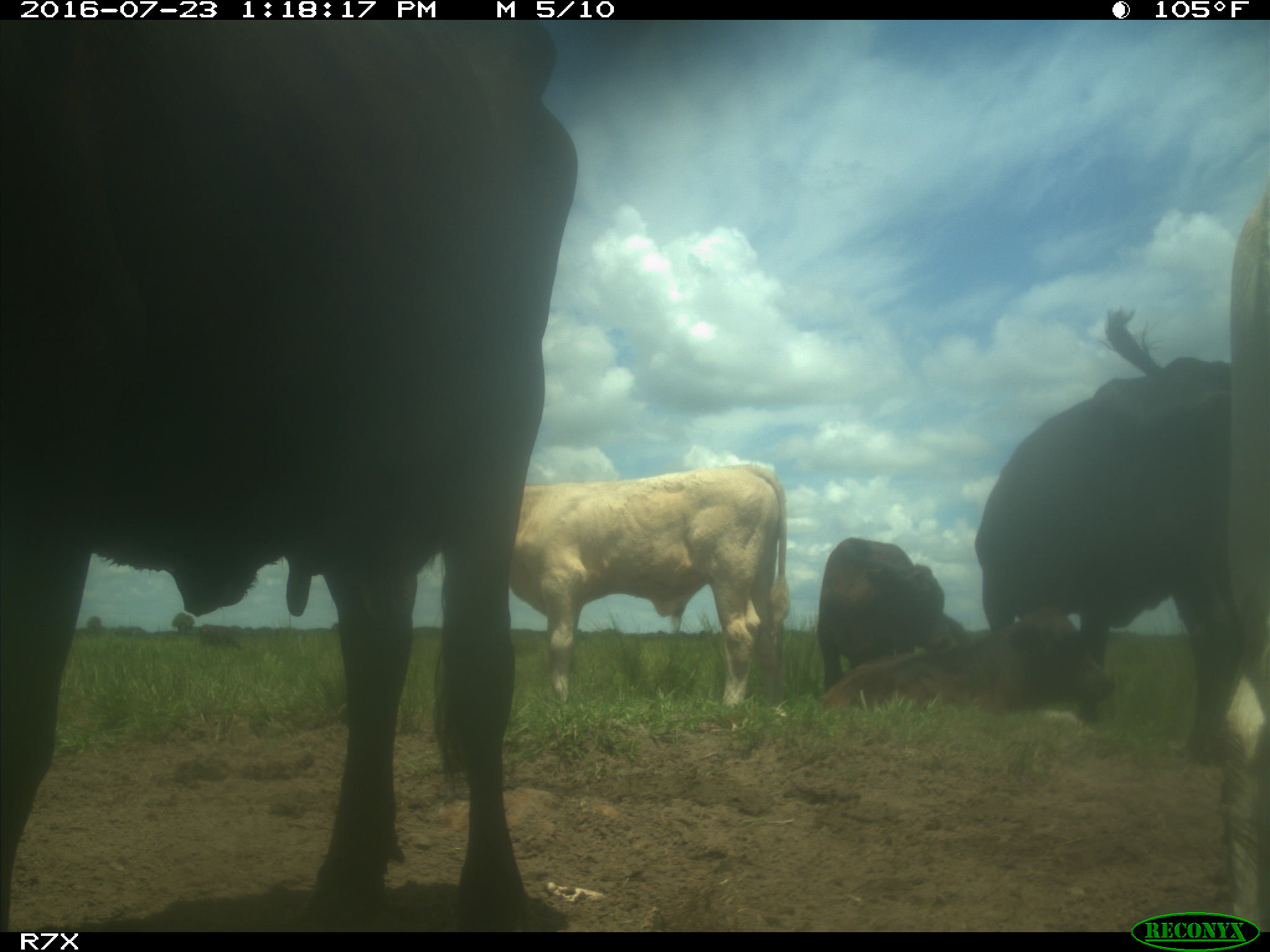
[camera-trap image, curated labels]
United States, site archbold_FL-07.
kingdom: Animalia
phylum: Chordata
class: Mammalia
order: Artiodactyla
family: Bovidae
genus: Bos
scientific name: Bos taurus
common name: domestic cow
Bos taurus (domestic cow).